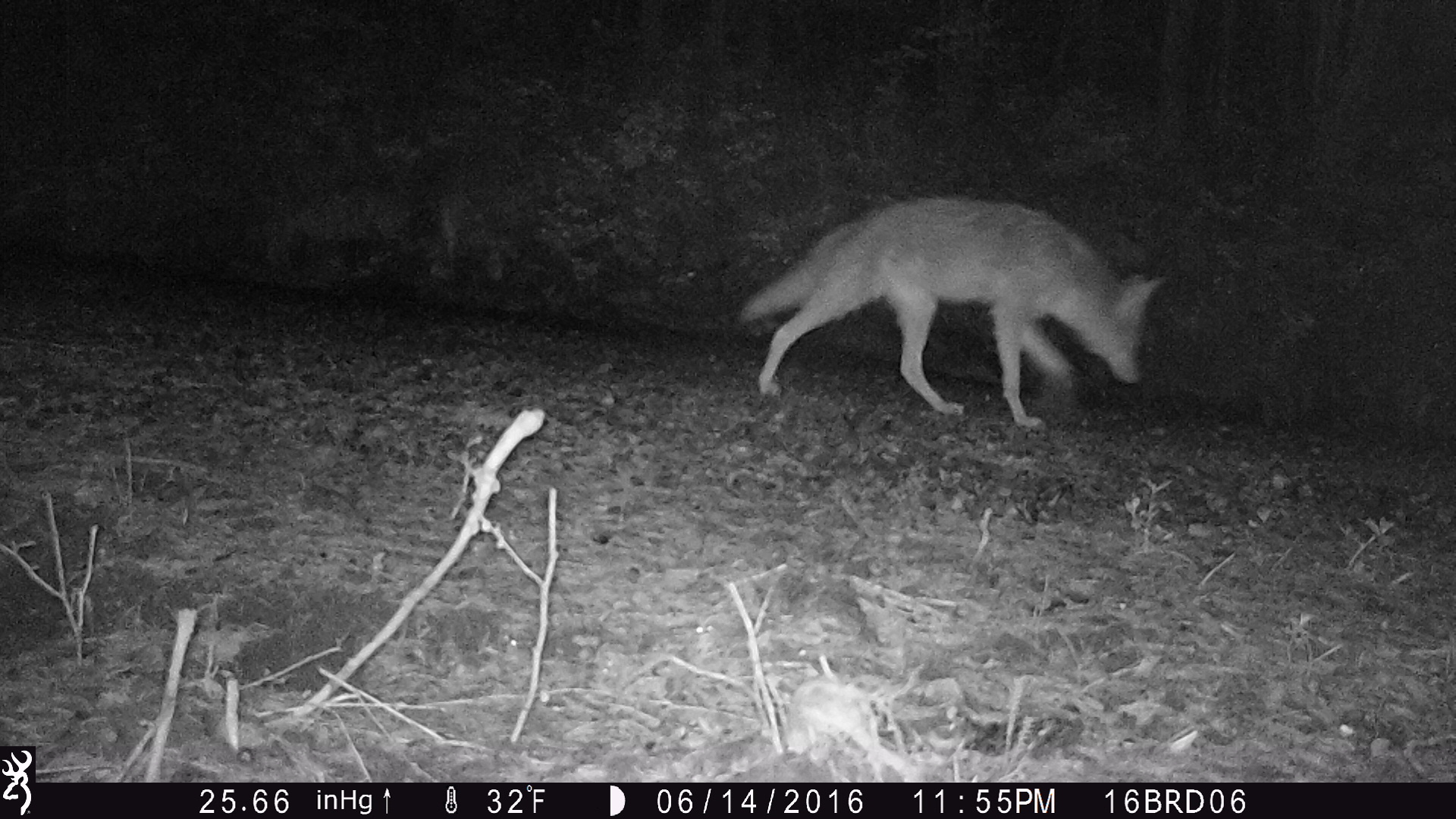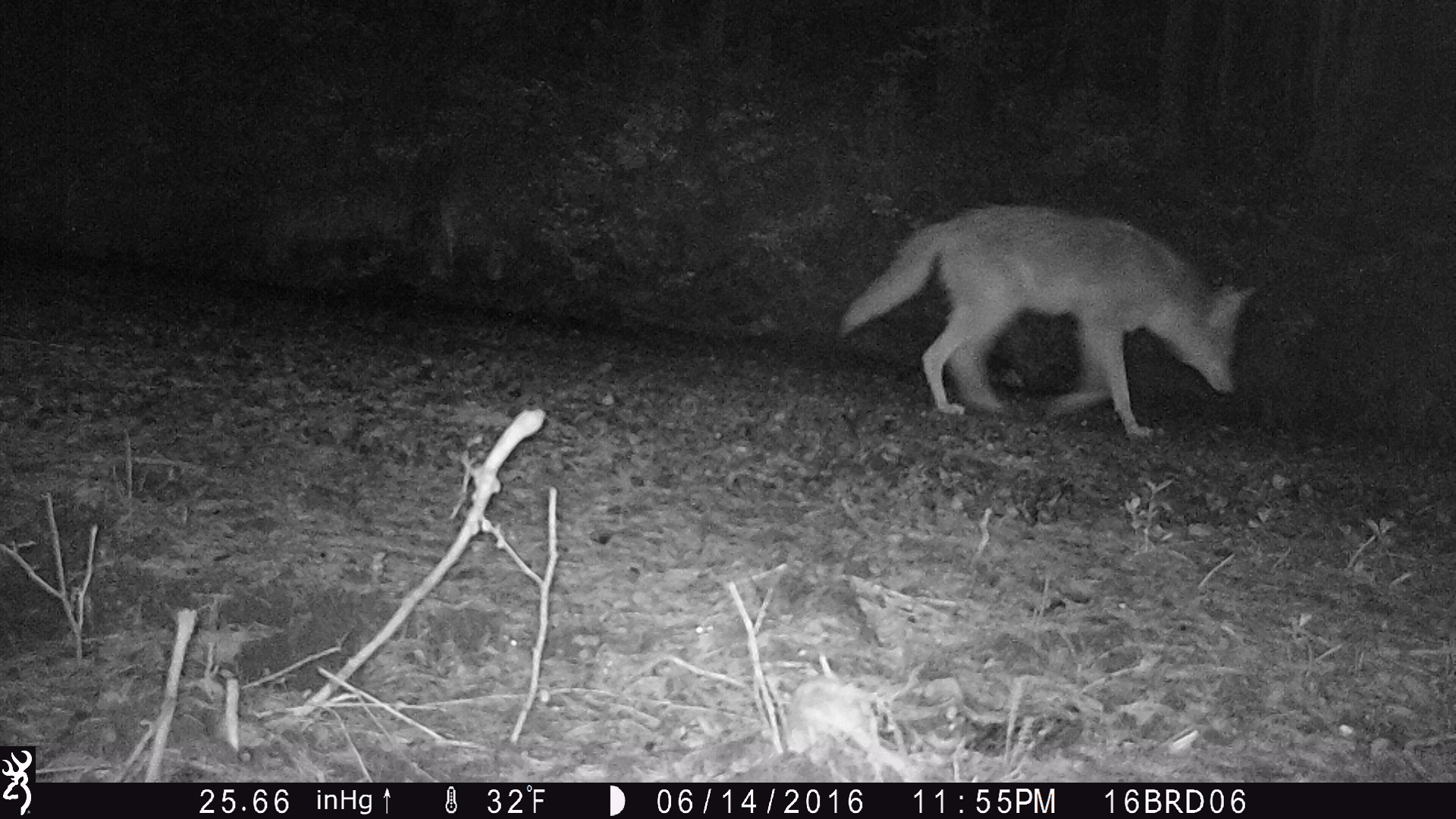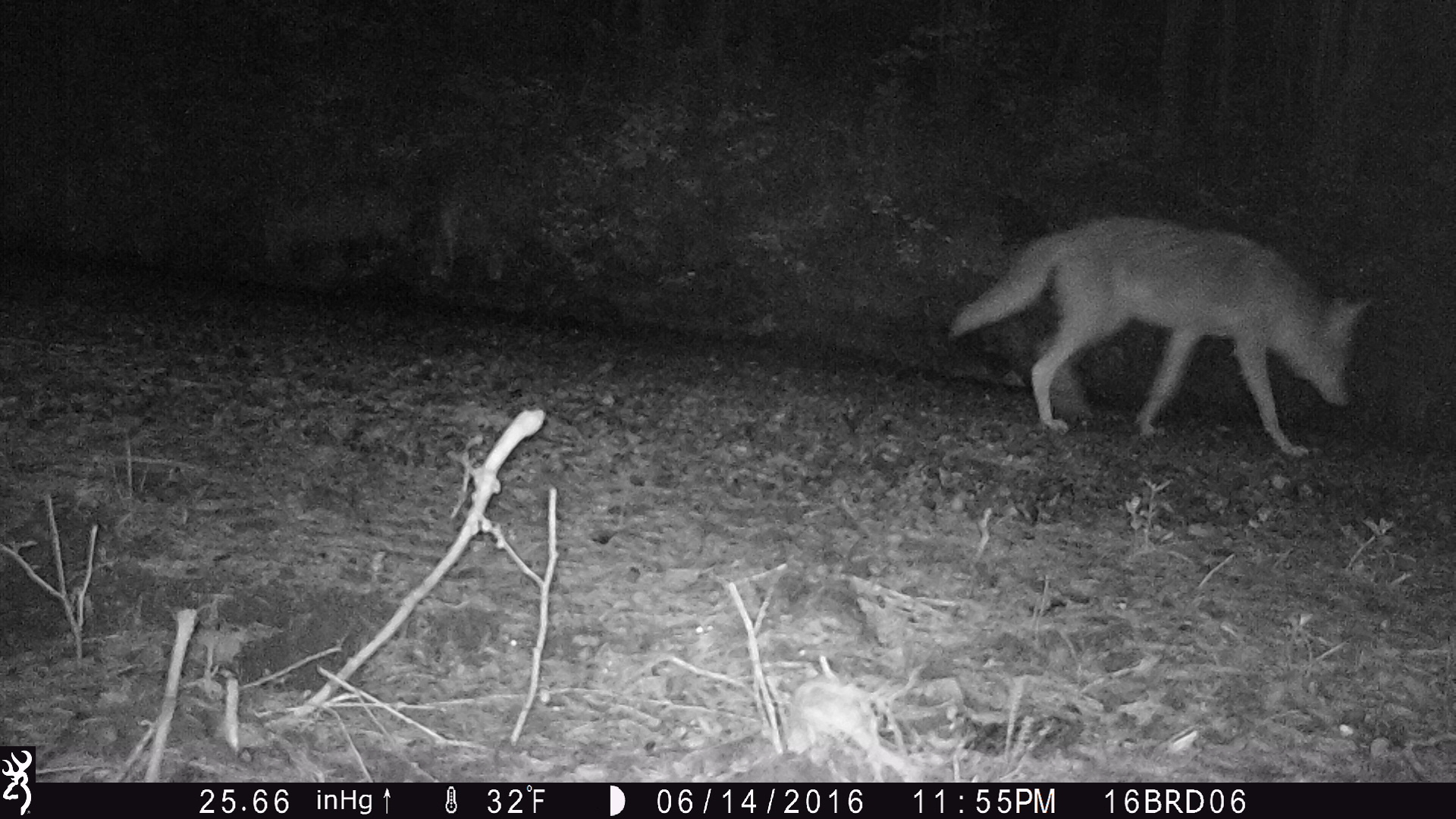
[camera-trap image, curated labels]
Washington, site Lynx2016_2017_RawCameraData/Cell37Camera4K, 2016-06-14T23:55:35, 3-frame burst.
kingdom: Animalia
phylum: Chordata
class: Mammalia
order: Carnivora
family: Canidae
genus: Canis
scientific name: Canis latrans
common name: coyote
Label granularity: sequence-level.